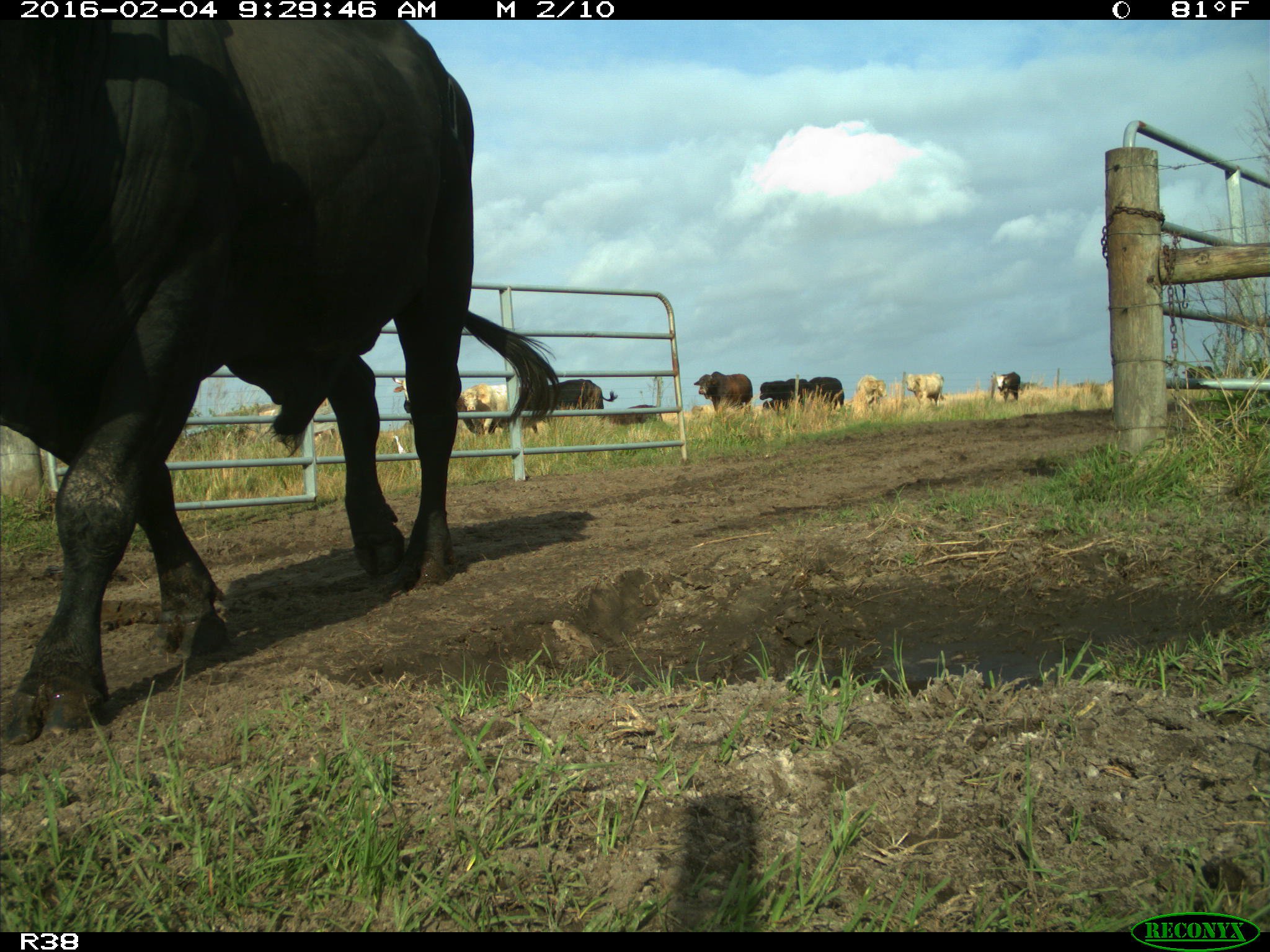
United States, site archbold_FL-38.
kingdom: Animalia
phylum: Chordata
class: Mammalia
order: Artiodactyla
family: Bovidae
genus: Bos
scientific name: Bos taurus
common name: domestic cow